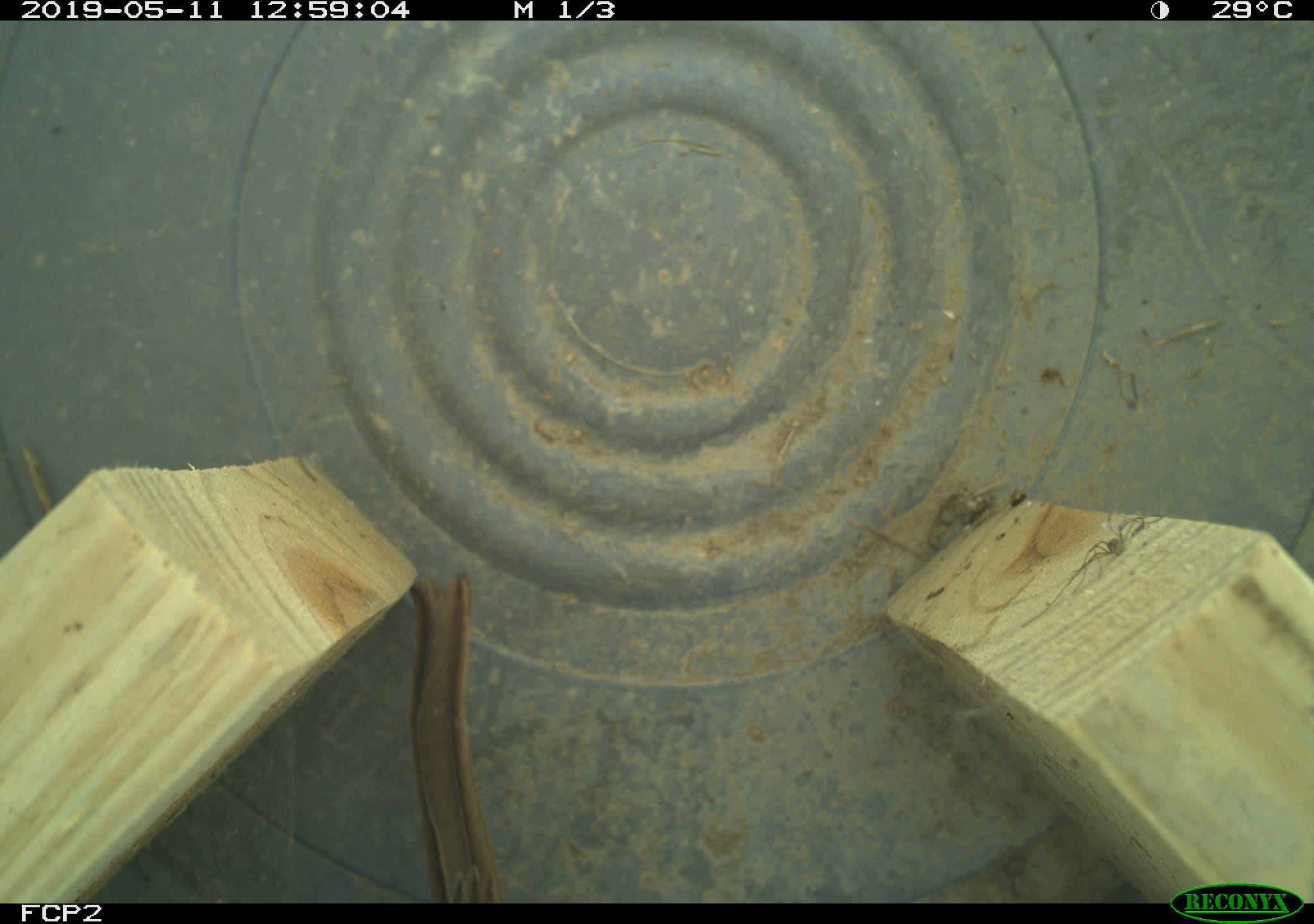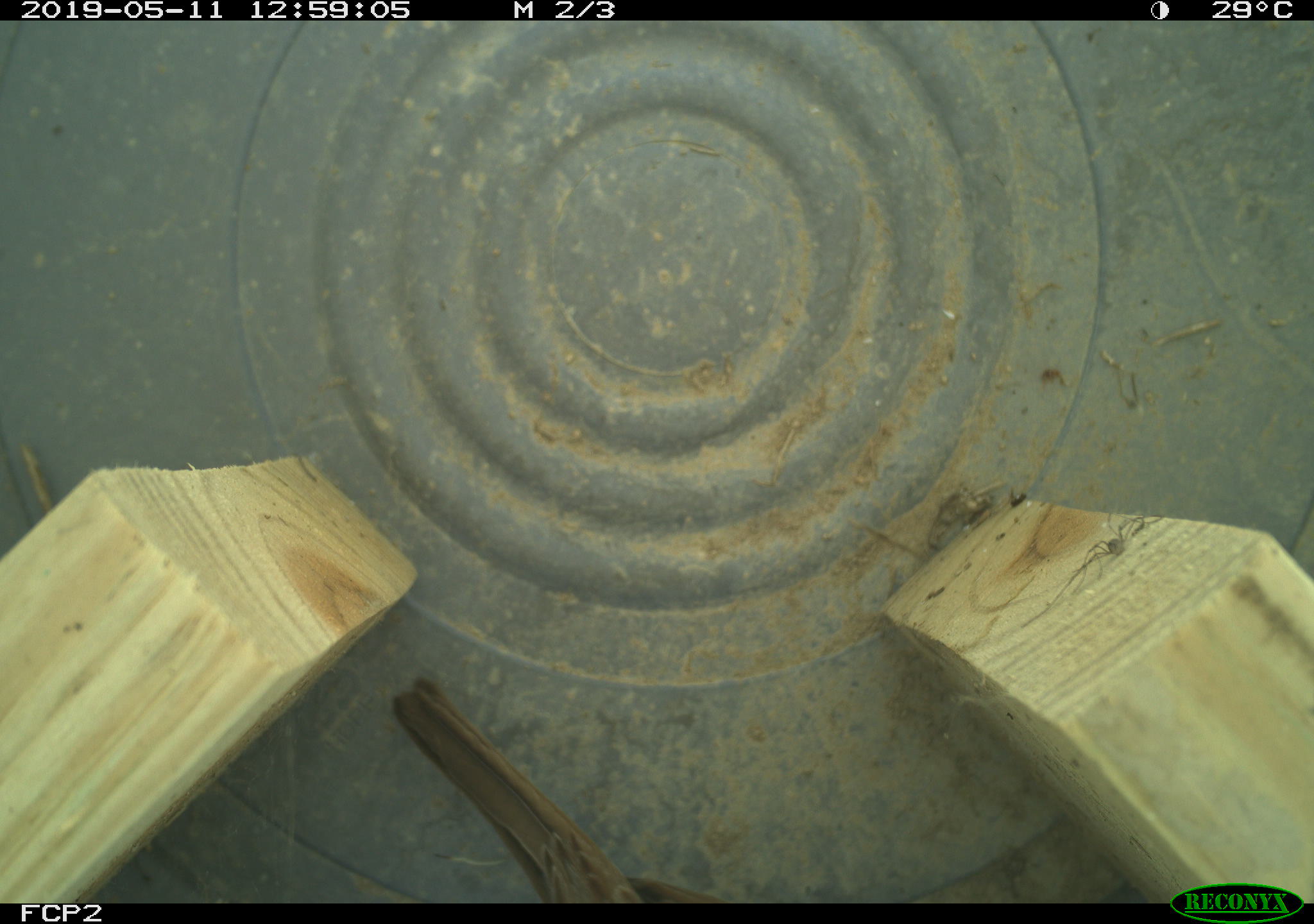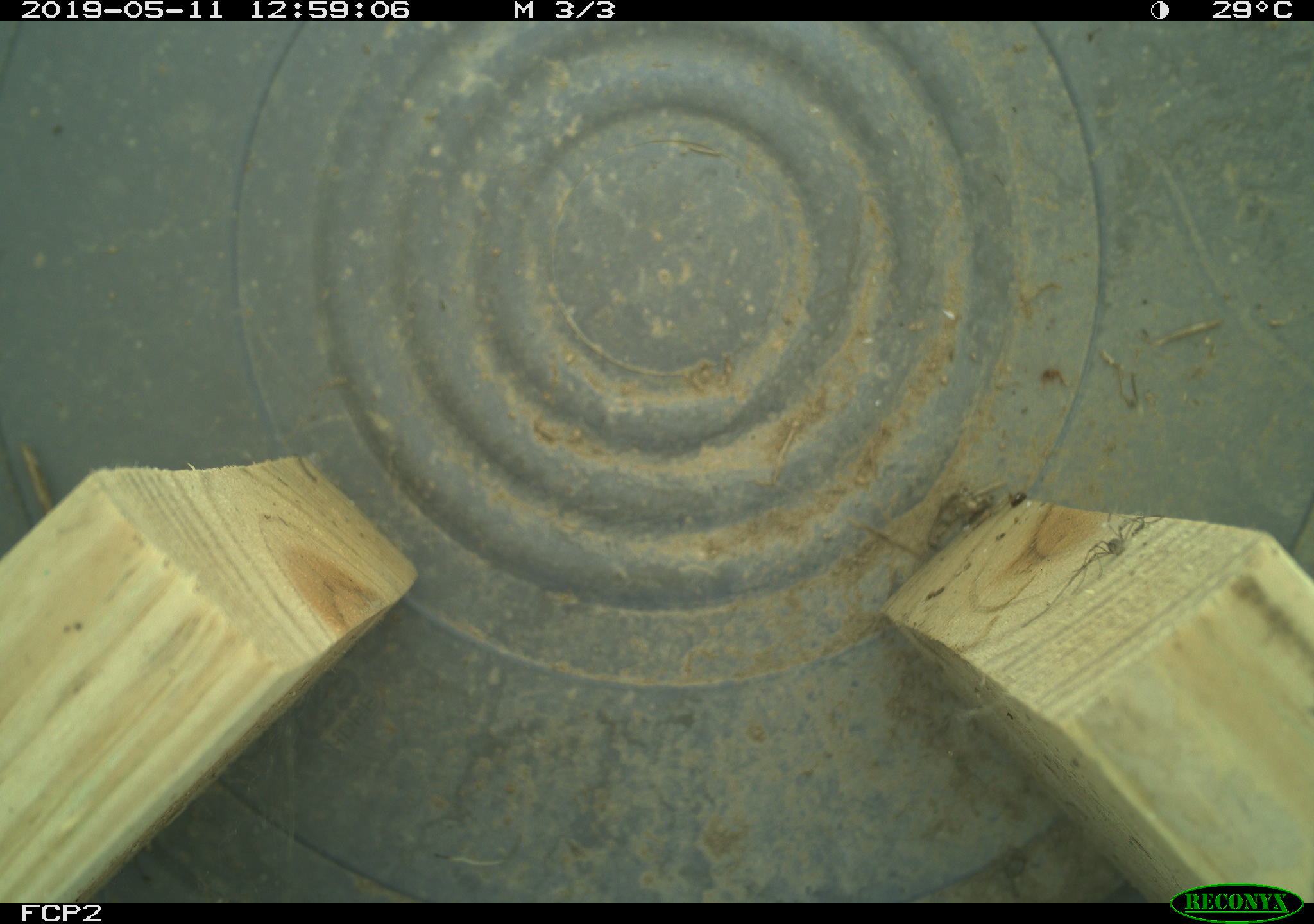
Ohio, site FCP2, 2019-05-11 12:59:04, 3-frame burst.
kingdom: Animalia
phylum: Chordata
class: Aves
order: Passeriformes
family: Passerellidae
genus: Melospiza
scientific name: Melospiza melodia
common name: song sparrow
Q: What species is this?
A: Song sparrow (Melospiza melodia).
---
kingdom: Animalia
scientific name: Animalia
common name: animal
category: invertebrate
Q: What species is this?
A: Invertebrate (animal) (Animalia).